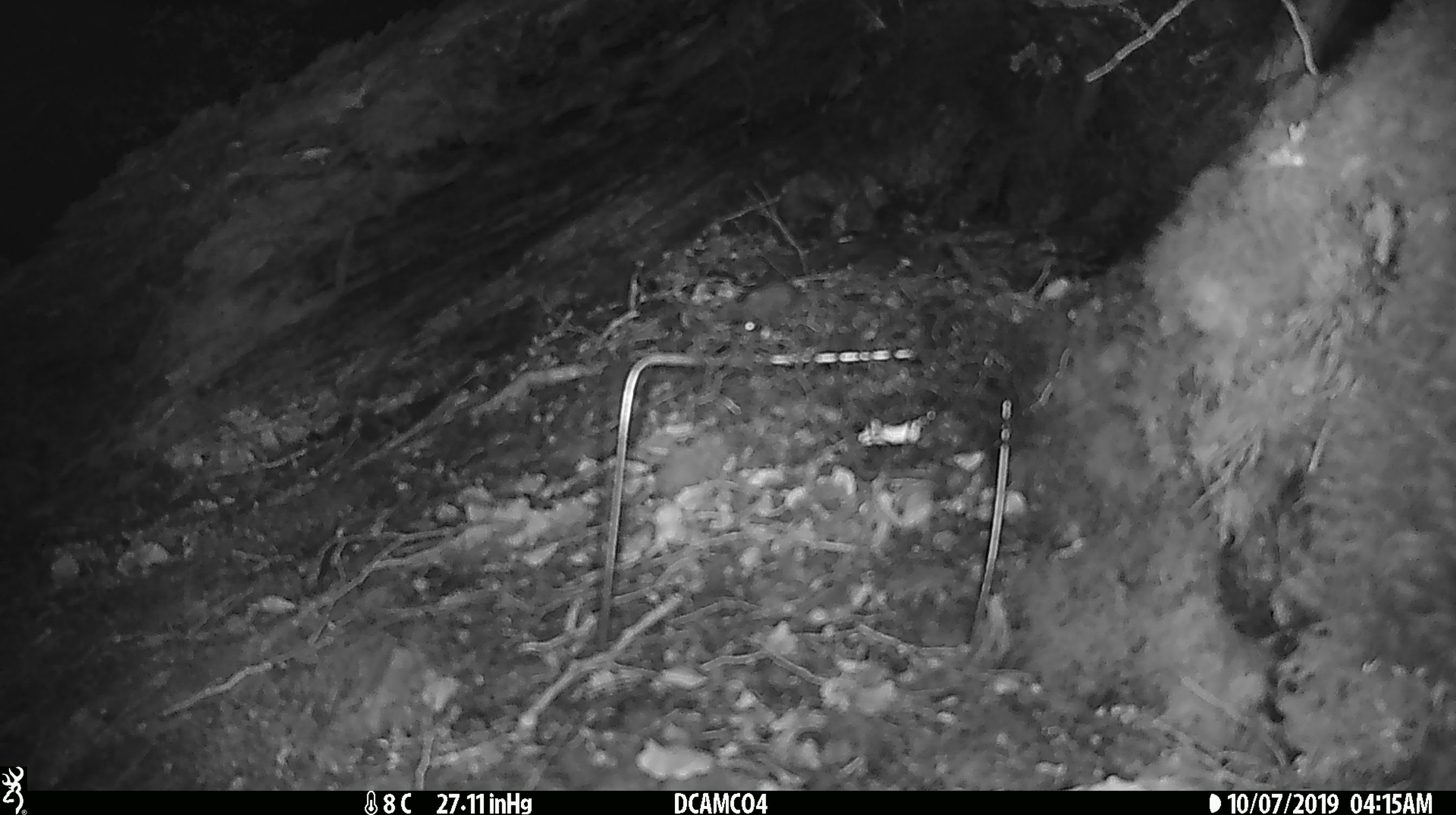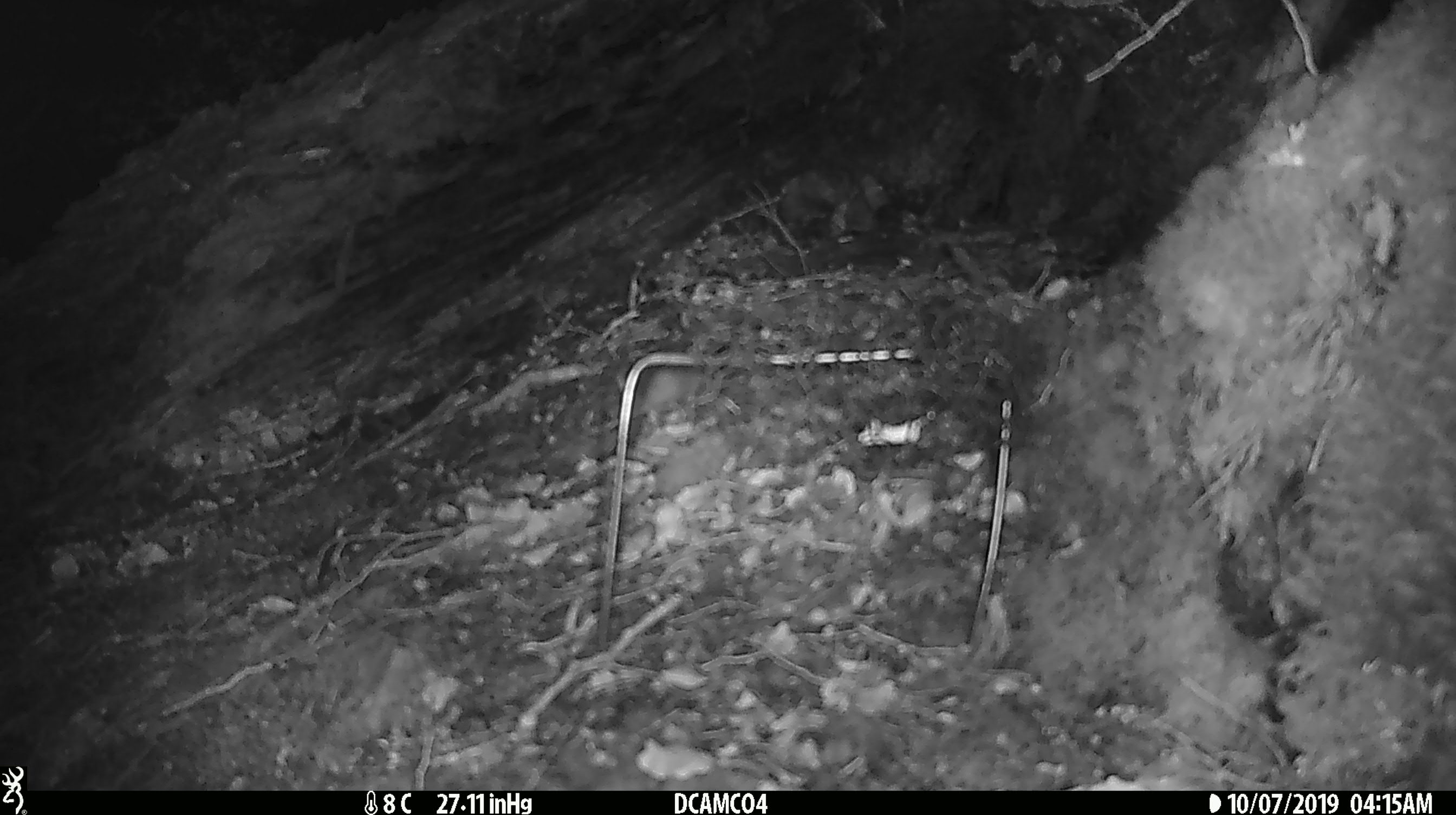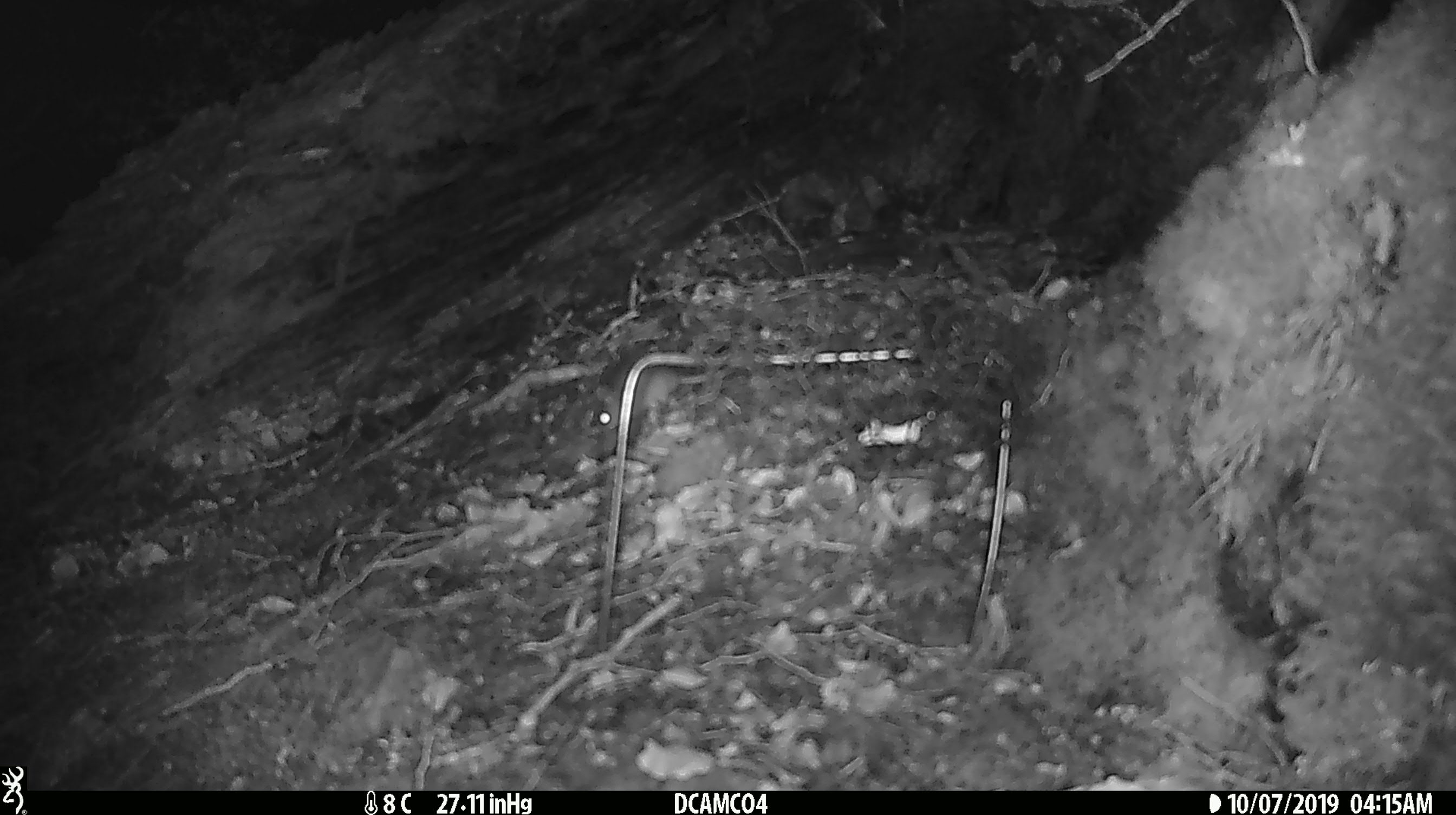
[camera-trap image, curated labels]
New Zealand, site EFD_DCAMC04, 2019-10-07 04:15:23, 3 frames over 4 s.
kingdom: Animalia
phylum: Chordata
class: Mammalia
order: Rodentia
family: Muridae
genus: Mus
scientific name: Mus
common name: mouse